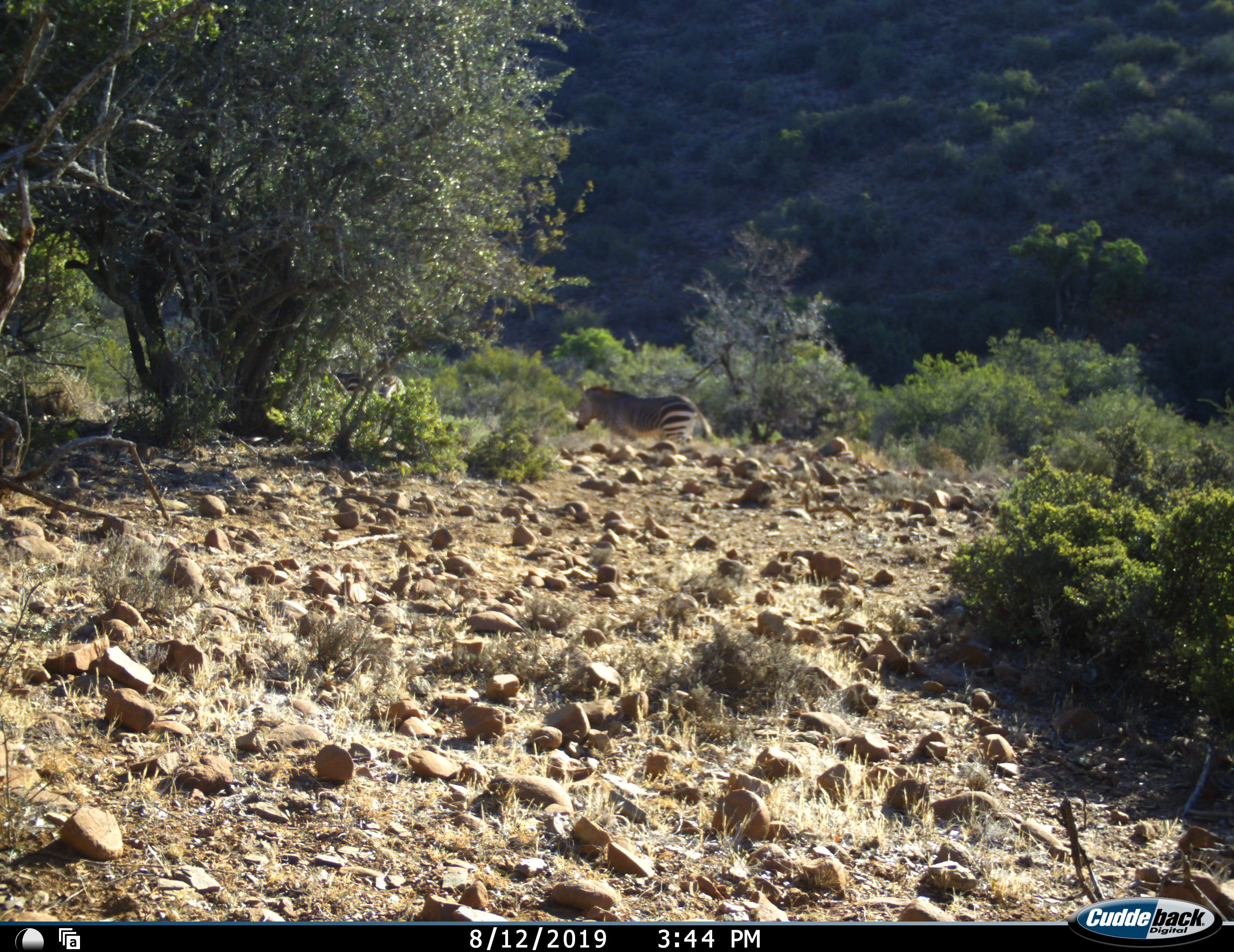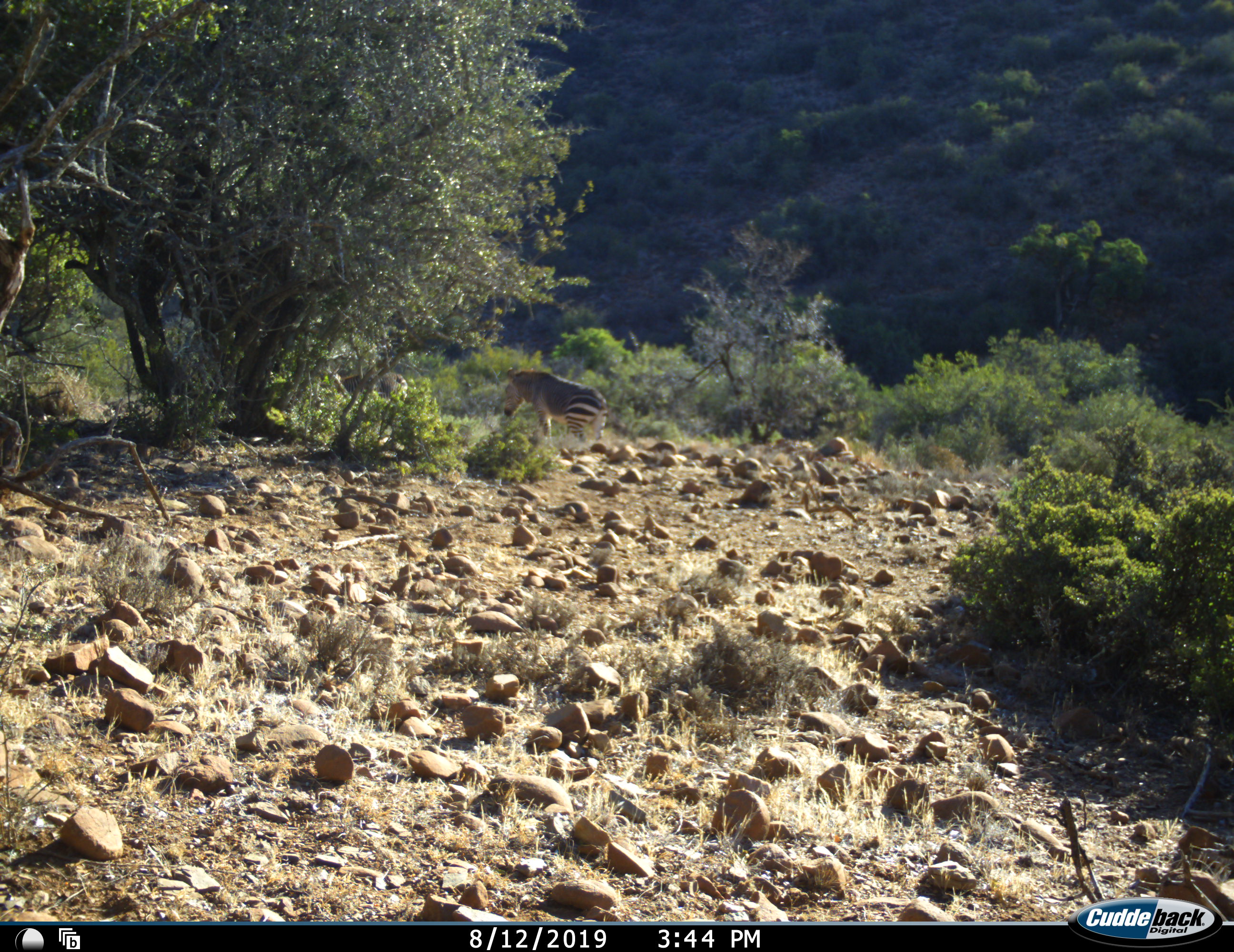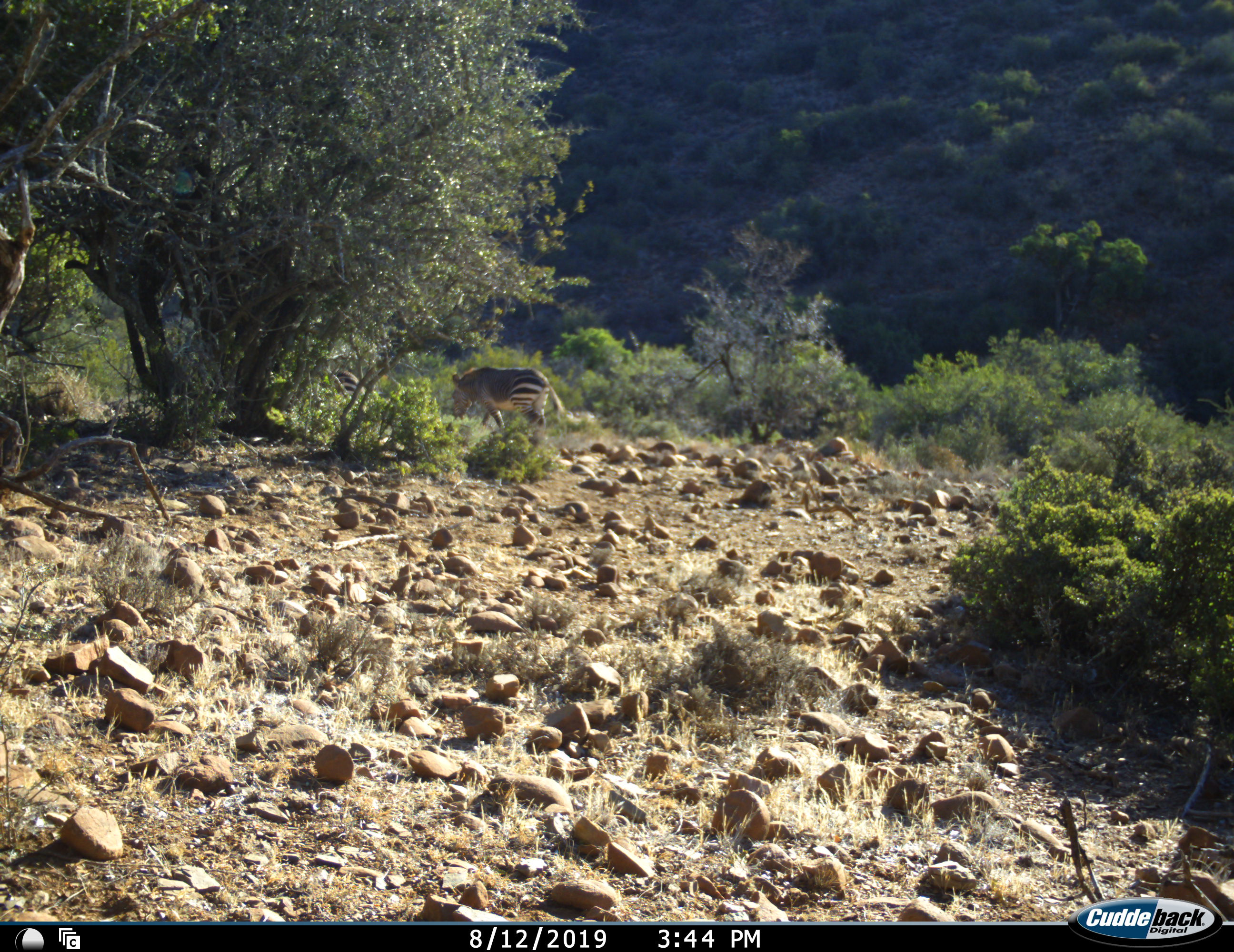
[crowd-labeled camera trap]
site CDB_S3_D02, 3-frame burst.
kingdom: Animalia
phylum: Chordata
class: Mammalia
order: Perissodactyla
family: Equidae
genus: Equus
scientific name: Equus zebra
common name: mountain zebra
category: zebramountain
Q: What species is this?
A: Zebramountain (mountain zebra) (Equus zebra).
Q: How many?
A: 2.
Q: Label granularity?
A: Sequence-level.